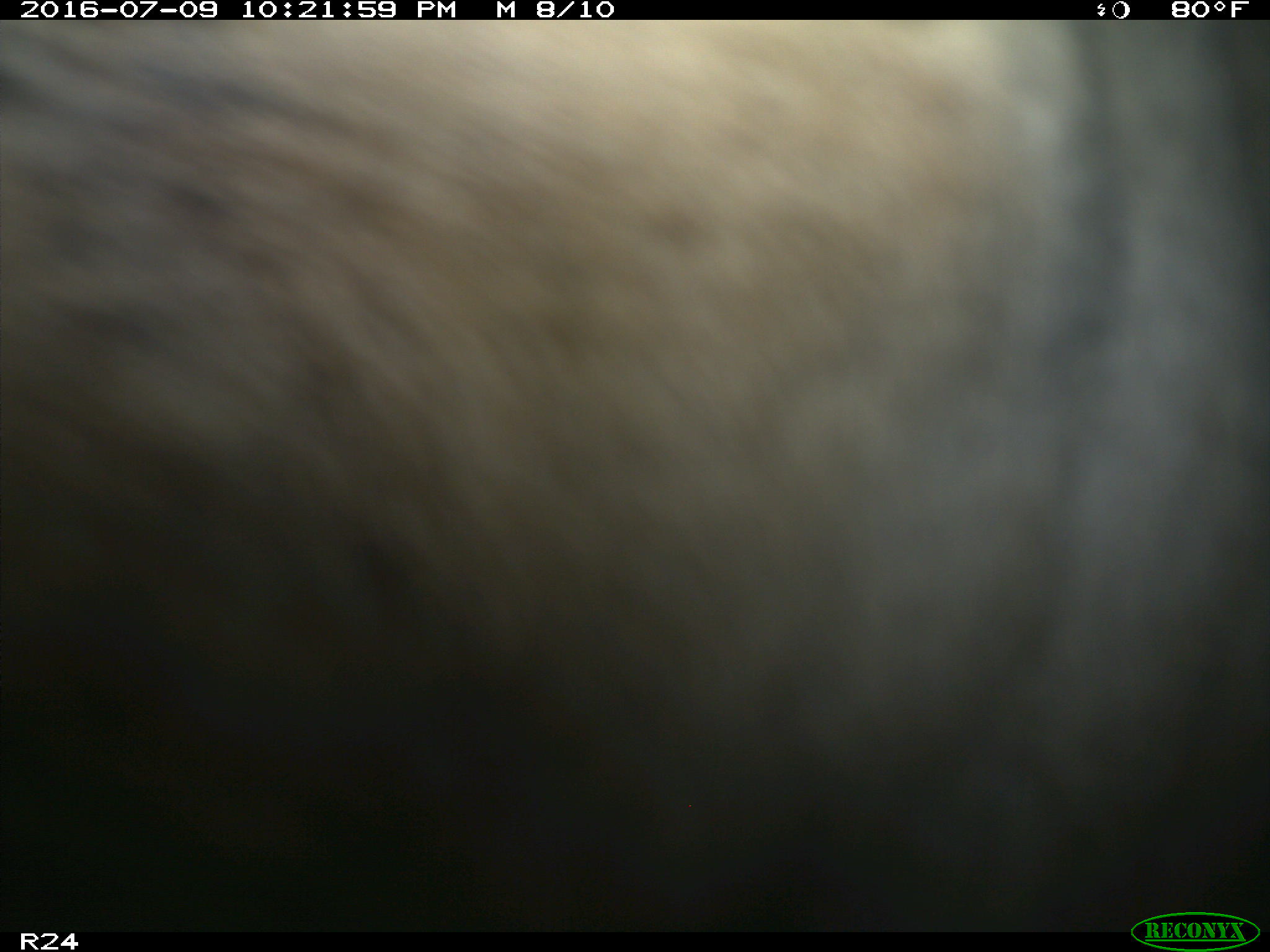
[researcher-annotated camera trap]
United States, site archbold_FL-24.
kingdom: Animalia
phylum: Chordata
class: Mammalia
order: Carnivora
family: Procyonidae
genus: Procyon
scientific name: Procyon lotor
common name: common raccoon